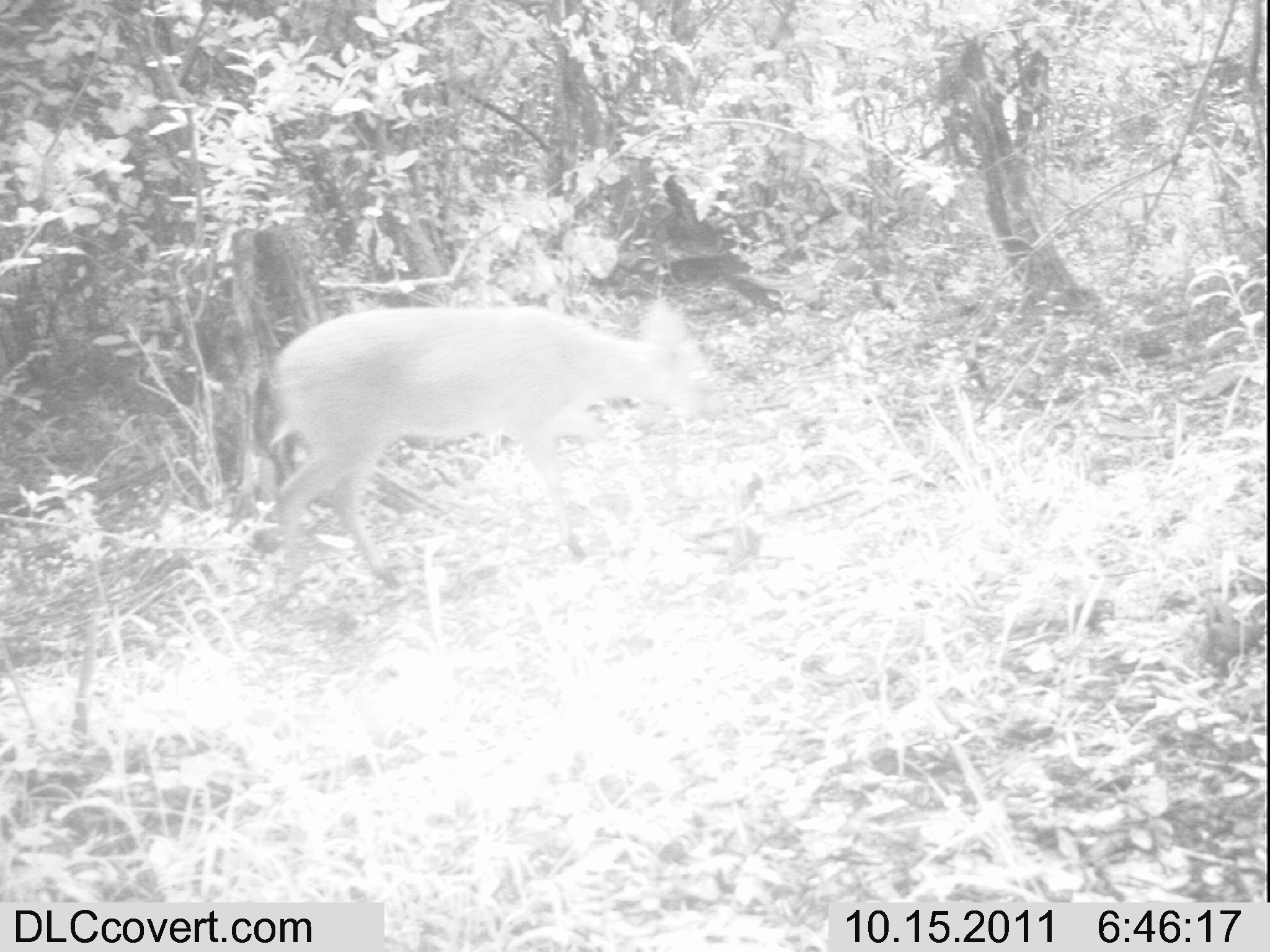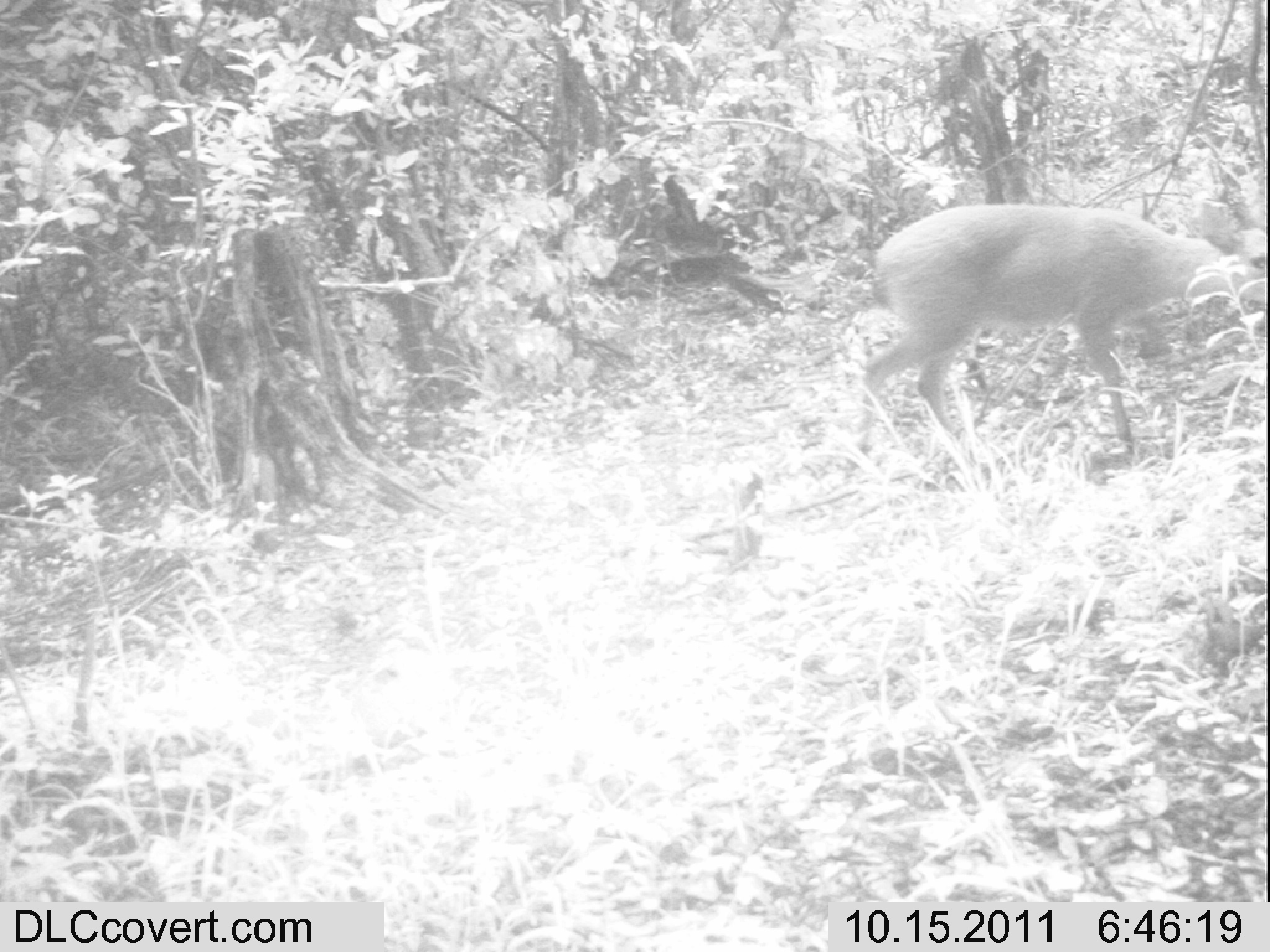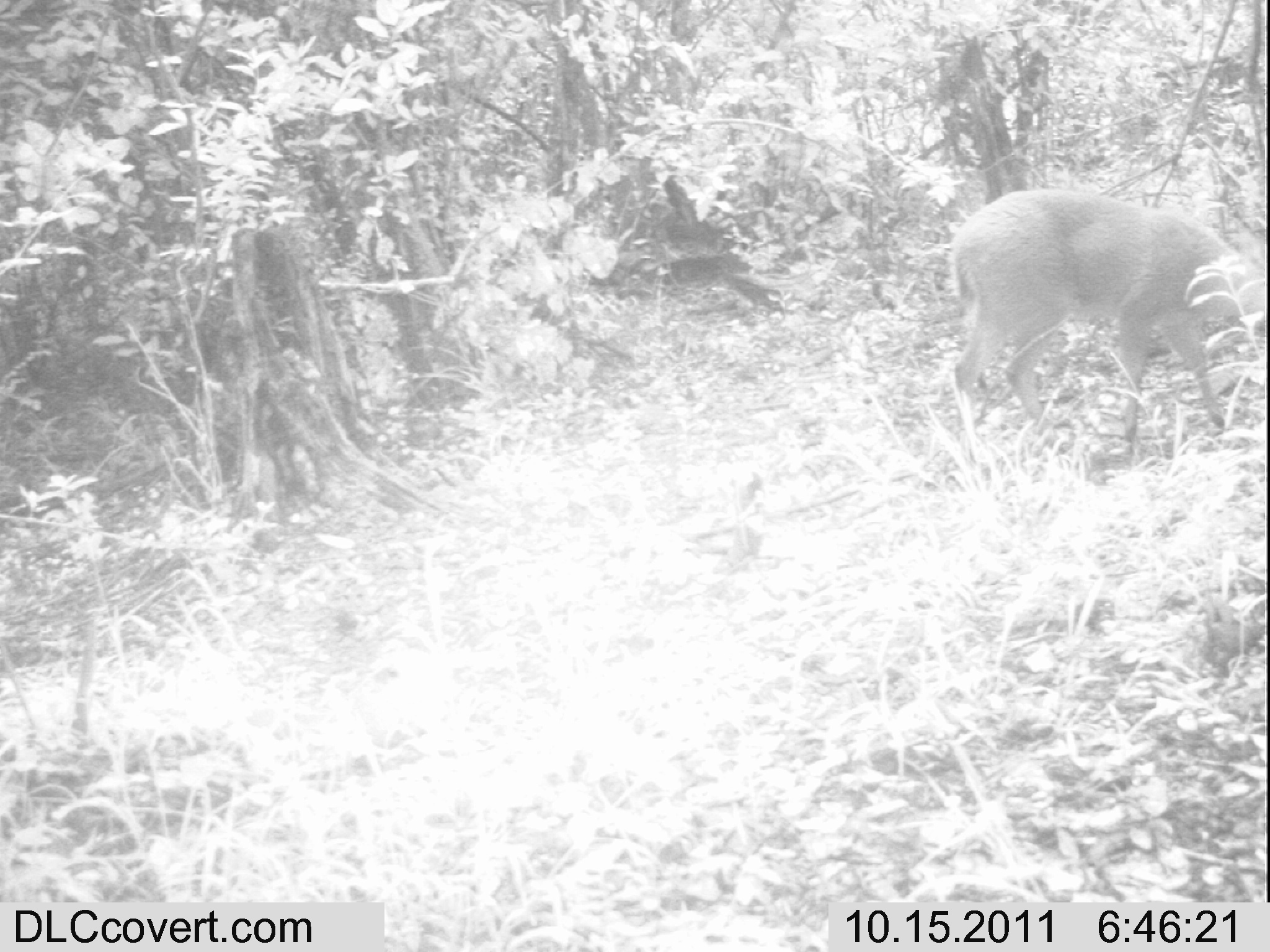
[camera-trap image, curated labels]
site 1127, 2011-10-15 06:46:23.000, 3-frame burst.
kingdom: Animalia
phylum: Chordata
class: Mammalia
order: Artiodactyla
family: Bovidae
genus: Sylvicapra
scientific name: Sylvicapra grimmia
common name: bush duiker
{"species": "Sylvicapra grimmia (bush duiker)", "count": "1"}